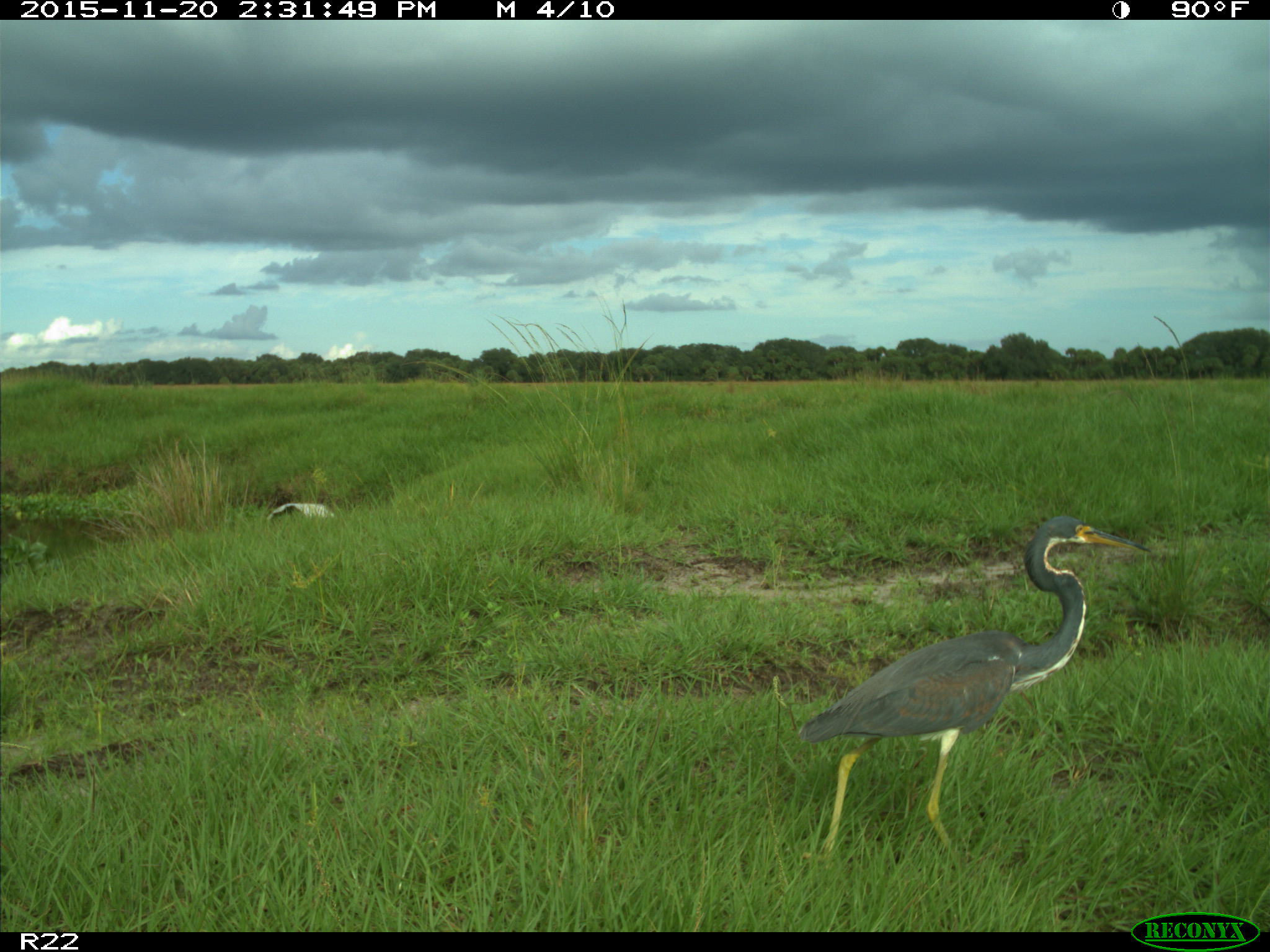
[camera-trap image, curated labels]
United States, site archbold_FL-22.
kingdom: Animalia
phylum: Chordata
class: Aves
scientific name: Aves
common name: birds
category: unidentified bird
Unidentified bird (birds) (Aves).